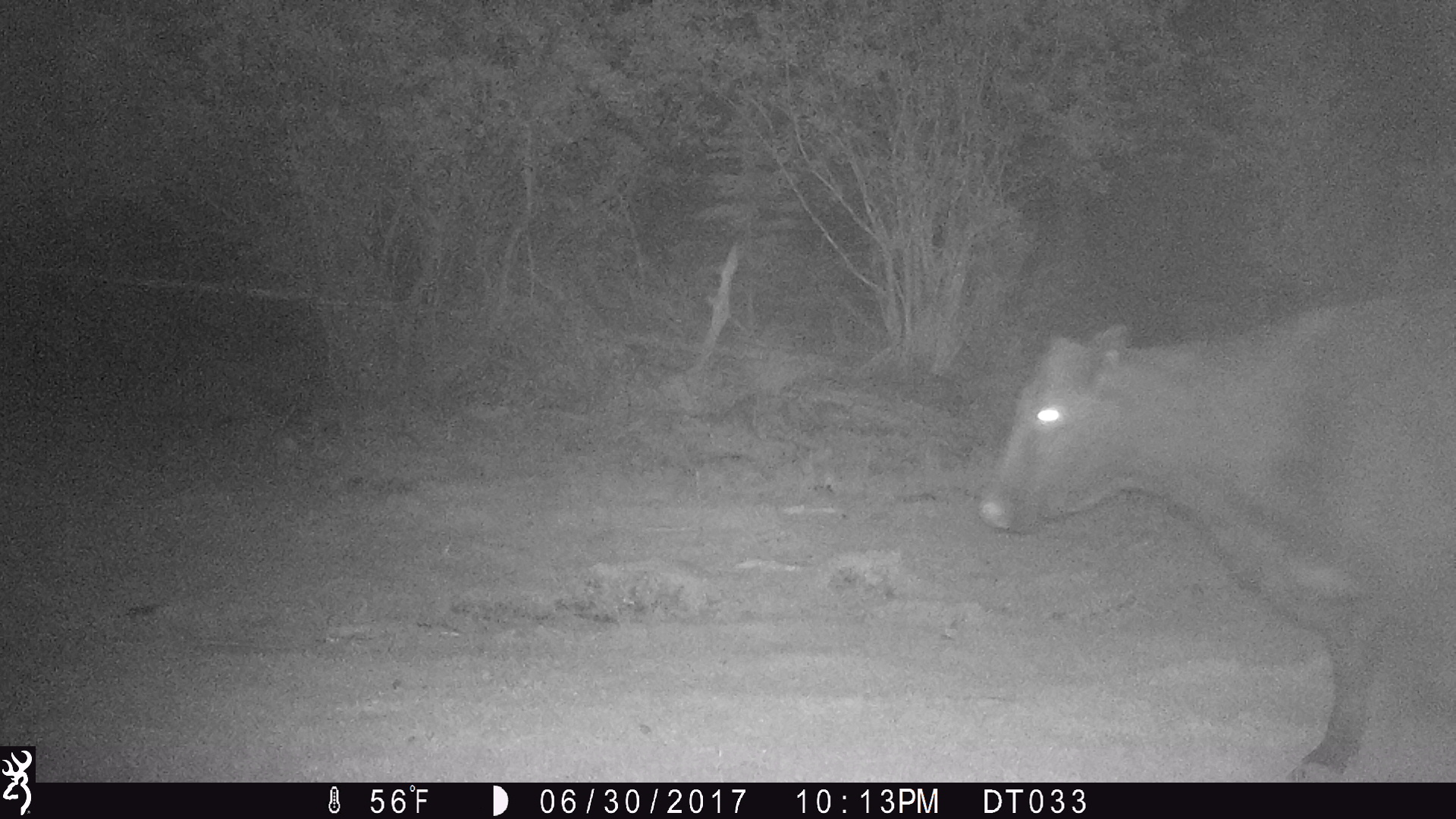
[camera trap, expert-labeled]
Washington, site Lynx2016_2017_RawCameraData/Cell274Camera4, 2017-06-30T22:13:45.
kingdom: Animalia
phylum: Chordata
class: Mammalia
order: Artiodactyla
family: Bovidae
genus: Bos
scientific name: Bos taurus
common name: domestic cattle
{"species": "domestic cattle (Bos taurus)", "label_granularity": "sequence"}